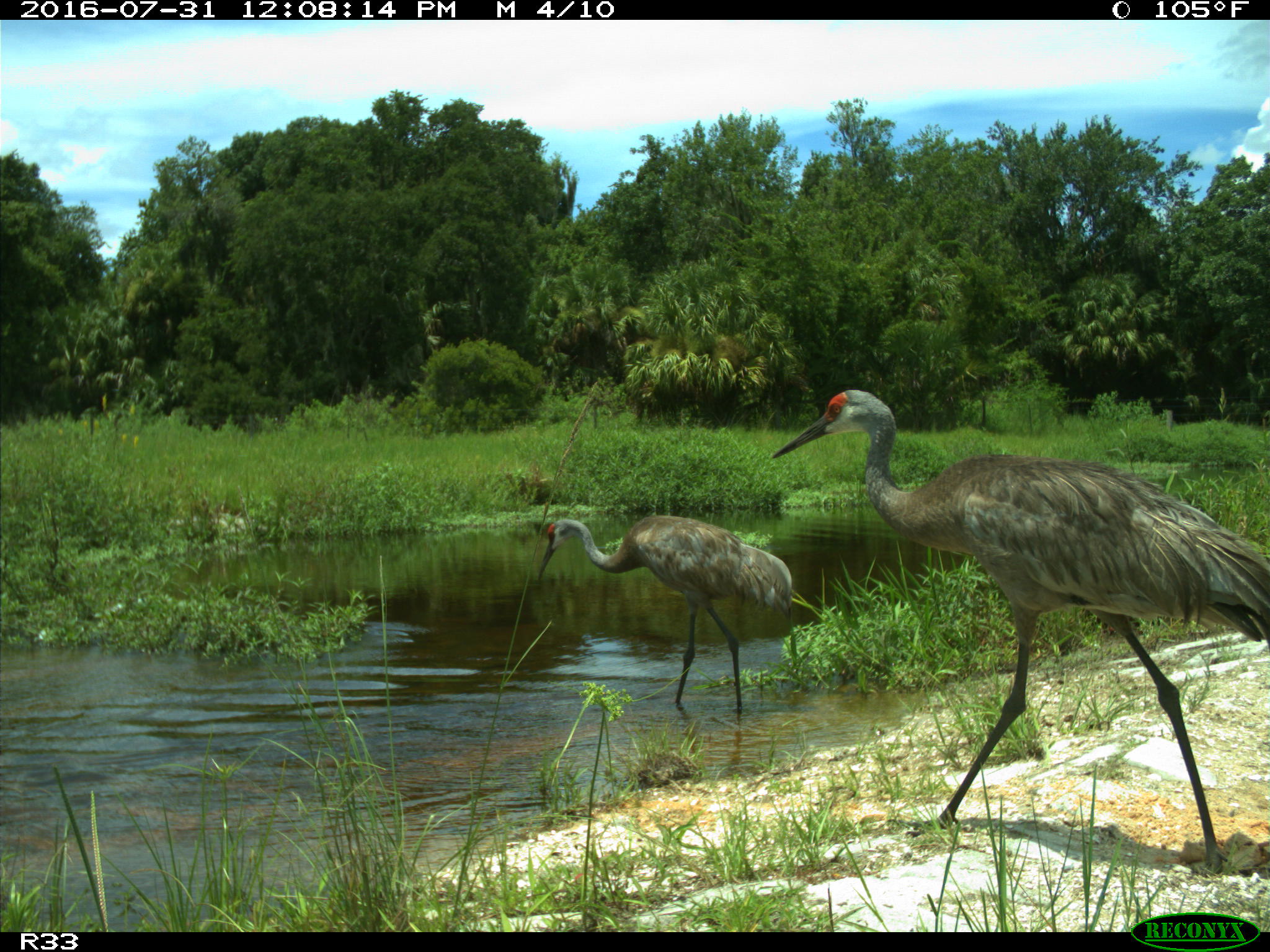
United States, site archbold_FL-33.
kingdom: Animalia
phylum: Chordata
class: Aves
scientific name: Aves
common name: birds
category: unidentified bird